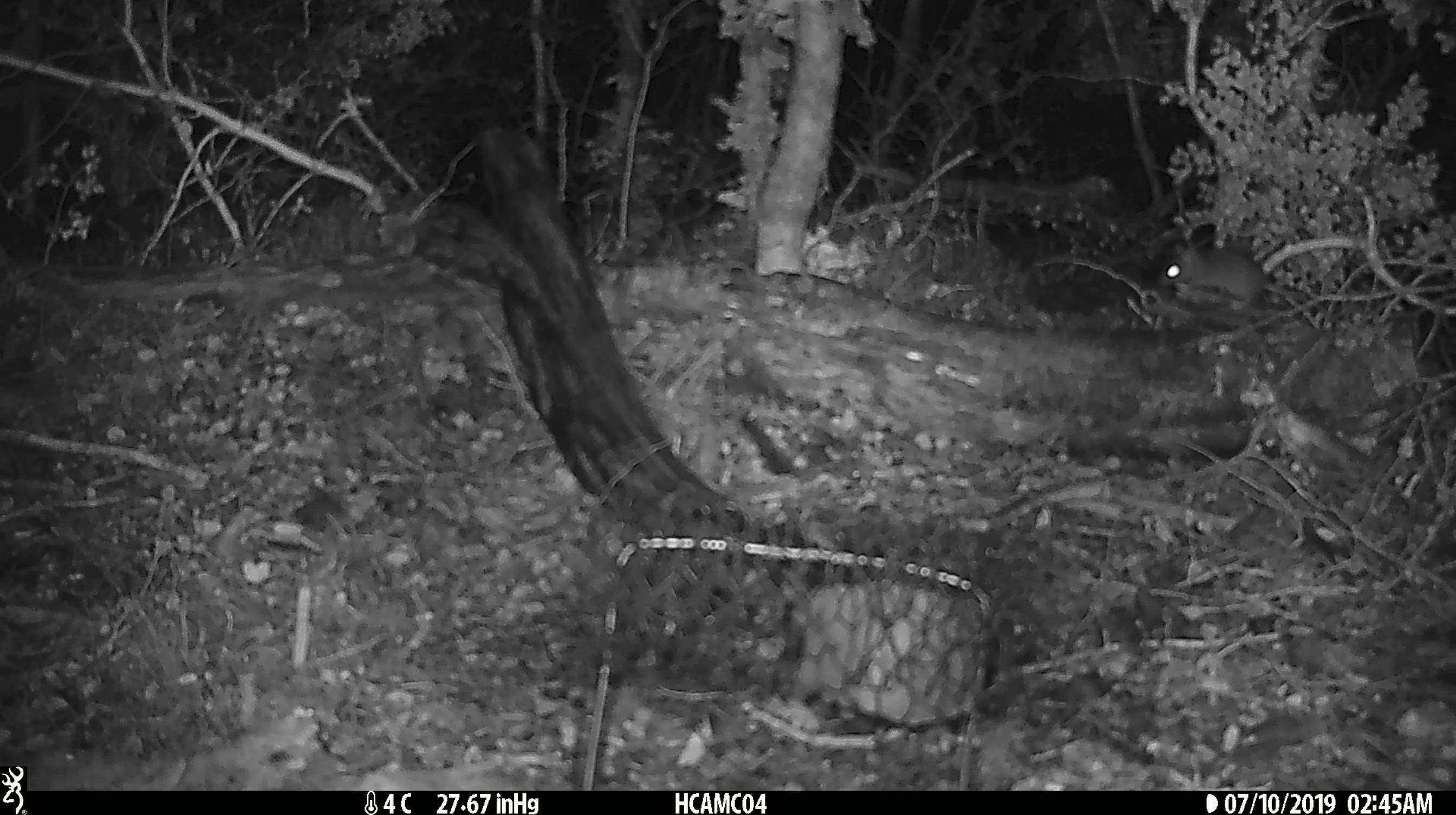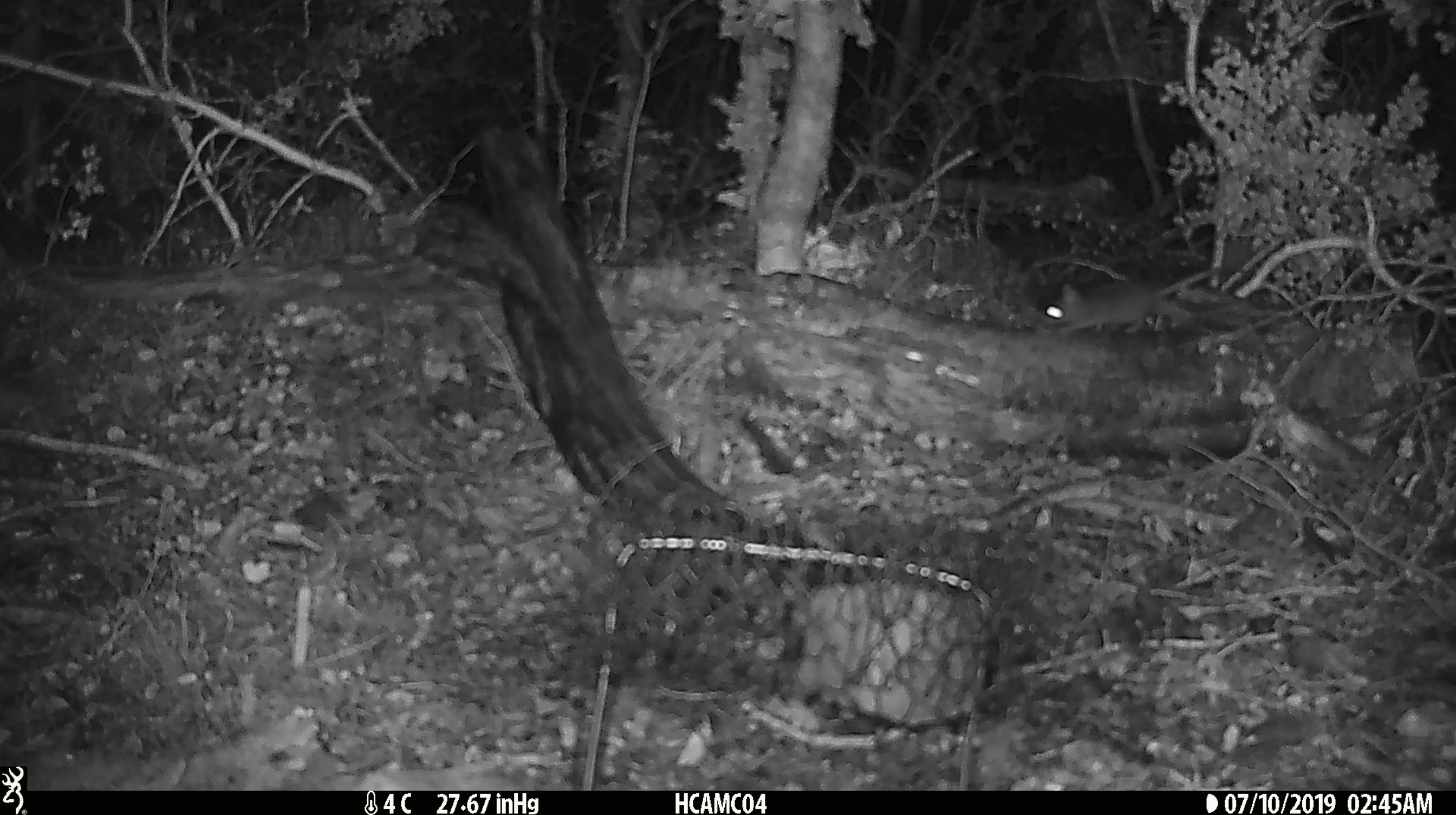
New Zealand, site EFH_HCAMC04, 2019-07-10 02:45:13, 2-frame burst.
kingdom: Animalia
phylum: Chordata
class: Mammalia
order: Rodentia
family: Muridae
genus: Mus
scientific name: Mus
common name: mouse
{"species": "mouse (Mus)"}